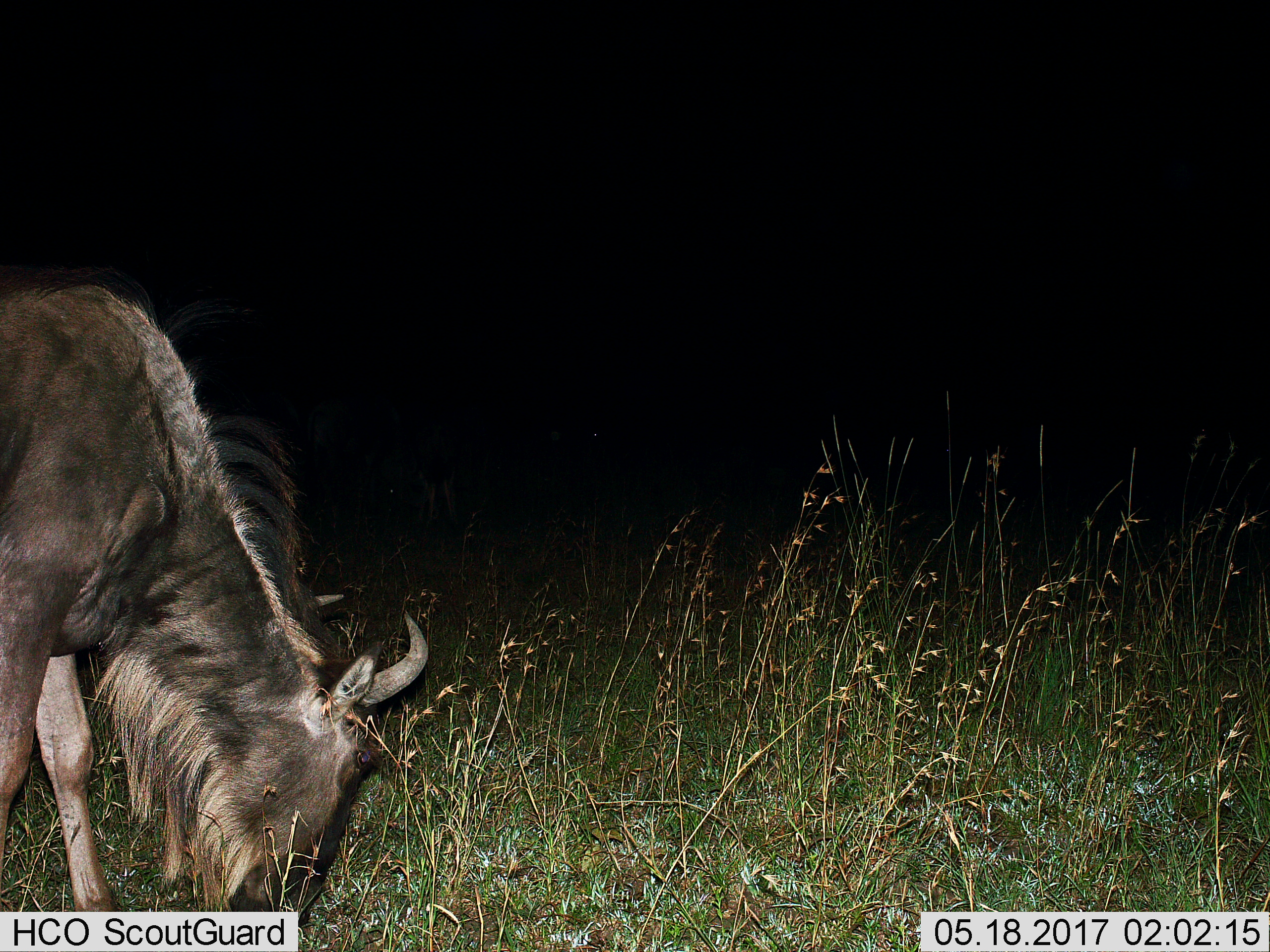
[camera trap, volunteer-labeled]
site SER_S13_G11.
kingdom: Animalia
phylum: Chordata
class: Mammalia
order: Artiodactyla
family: Bovidae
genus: Connochaetes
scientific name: Connochaetes taurinus taurinus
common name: blue wildebeest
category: wildebeestblue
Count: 1.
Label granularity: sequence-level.